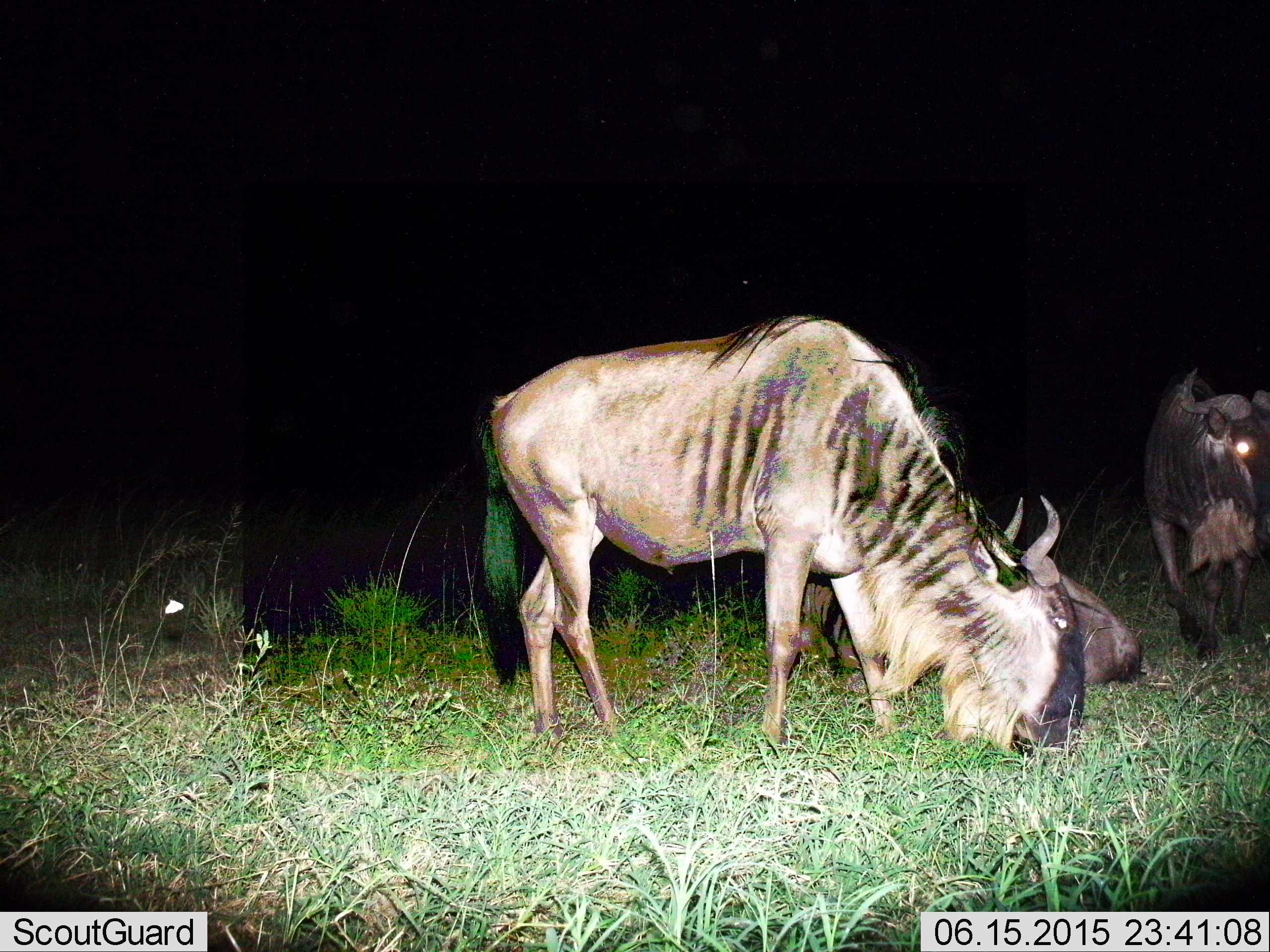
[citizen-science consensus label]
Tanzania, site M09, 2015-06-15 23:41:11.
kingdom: Animalia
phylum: Chordata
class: Mammalia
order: Artiodactyla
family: Bovidae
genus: Connochaetes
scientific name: Connochaetes taurinus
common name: blue wildebeest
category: wildebeest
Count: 3.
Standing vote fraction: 50%.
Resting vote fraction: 60%.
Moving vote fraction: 10%.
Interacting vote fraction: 0%.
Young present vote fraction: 0%.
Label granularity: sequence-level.